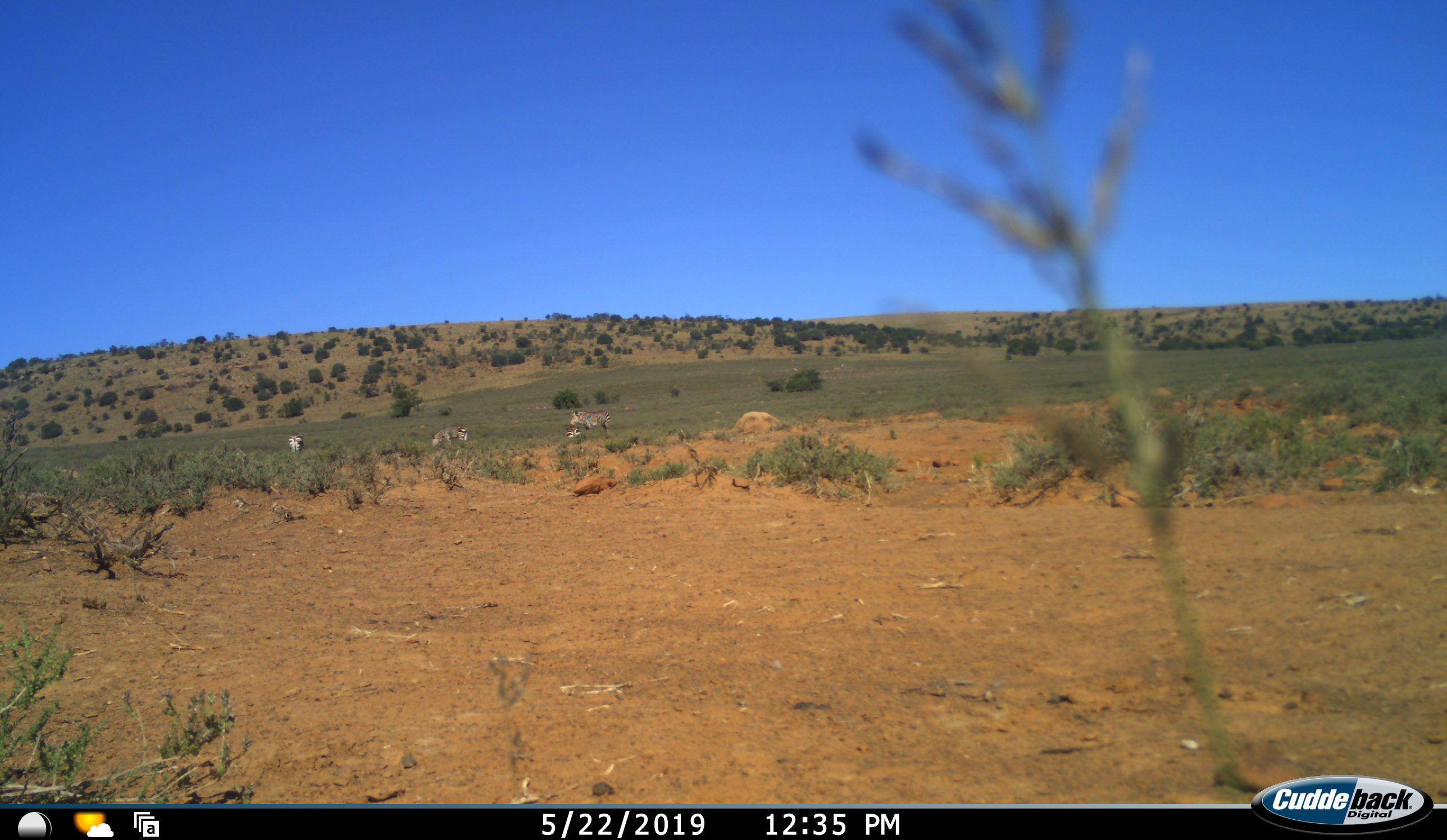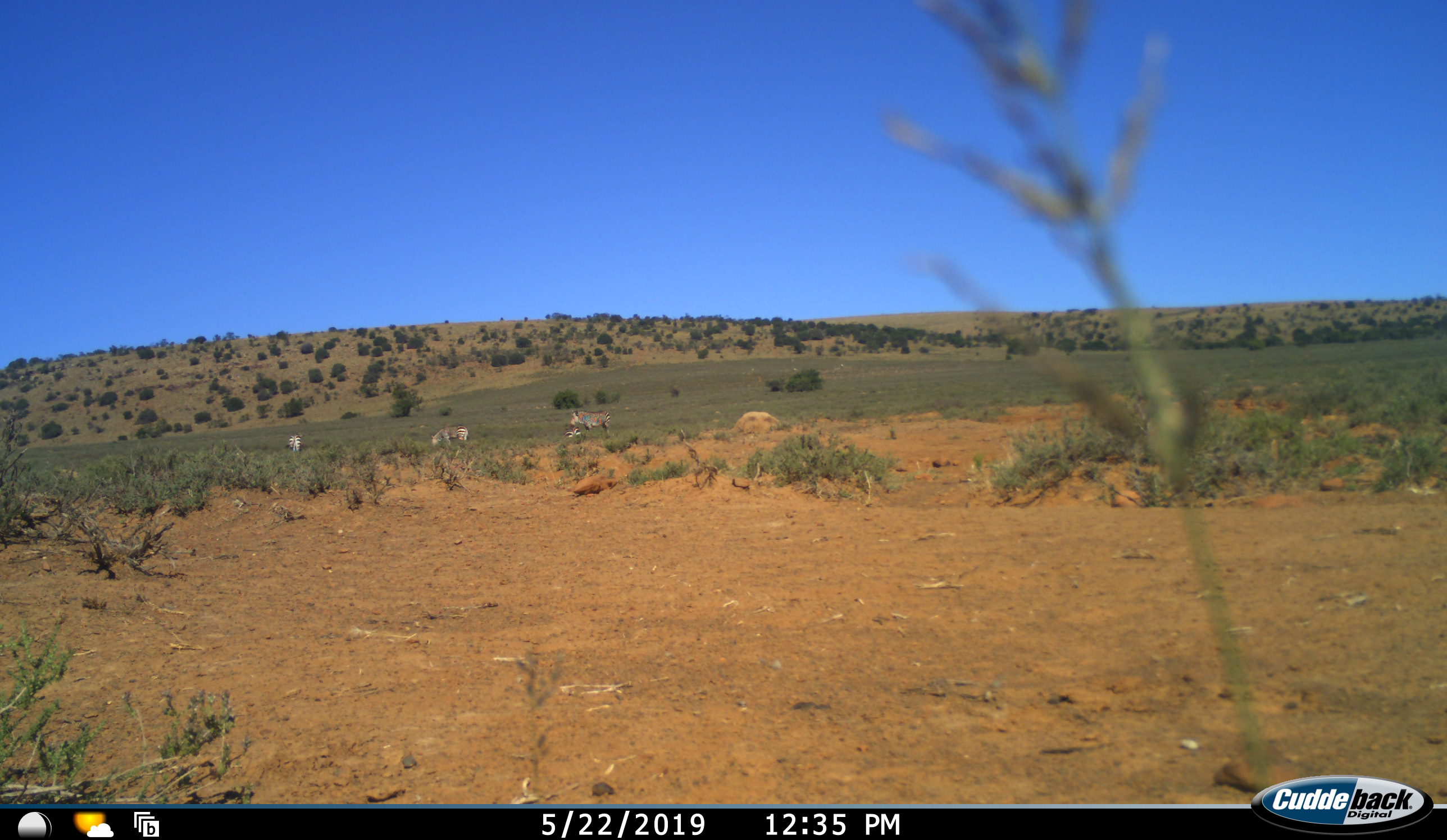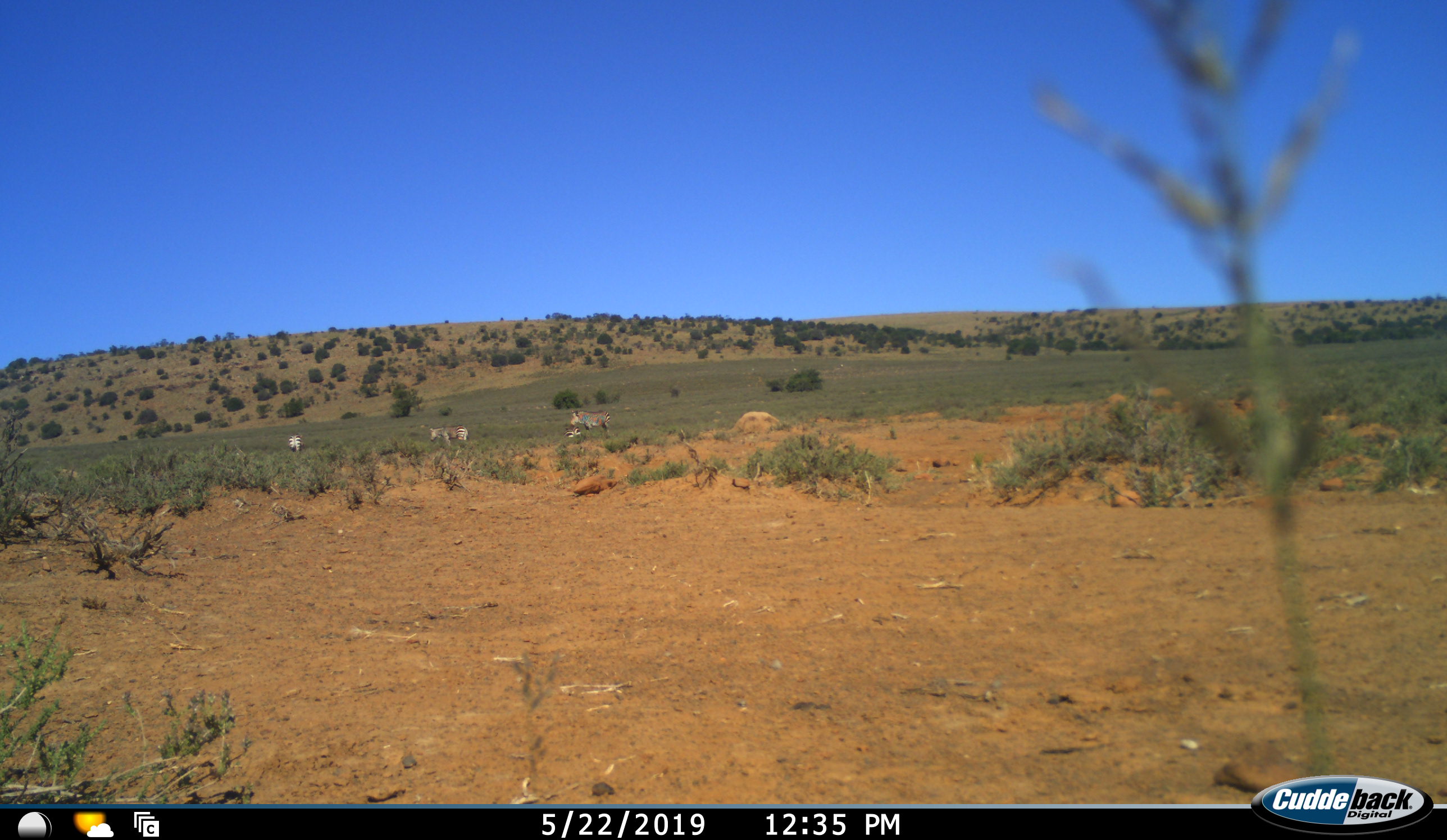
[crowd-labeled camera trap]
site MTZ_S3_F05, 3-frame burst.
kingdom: Animalia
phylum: Chordata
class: Mammalia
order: Perissodactyla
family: Equidae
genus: Equus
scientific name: Equus zebra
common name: mountain zebra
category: zebramountain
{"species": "zebramountain (mountain zebra) (Equus zebra)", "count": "4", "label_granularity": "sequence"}